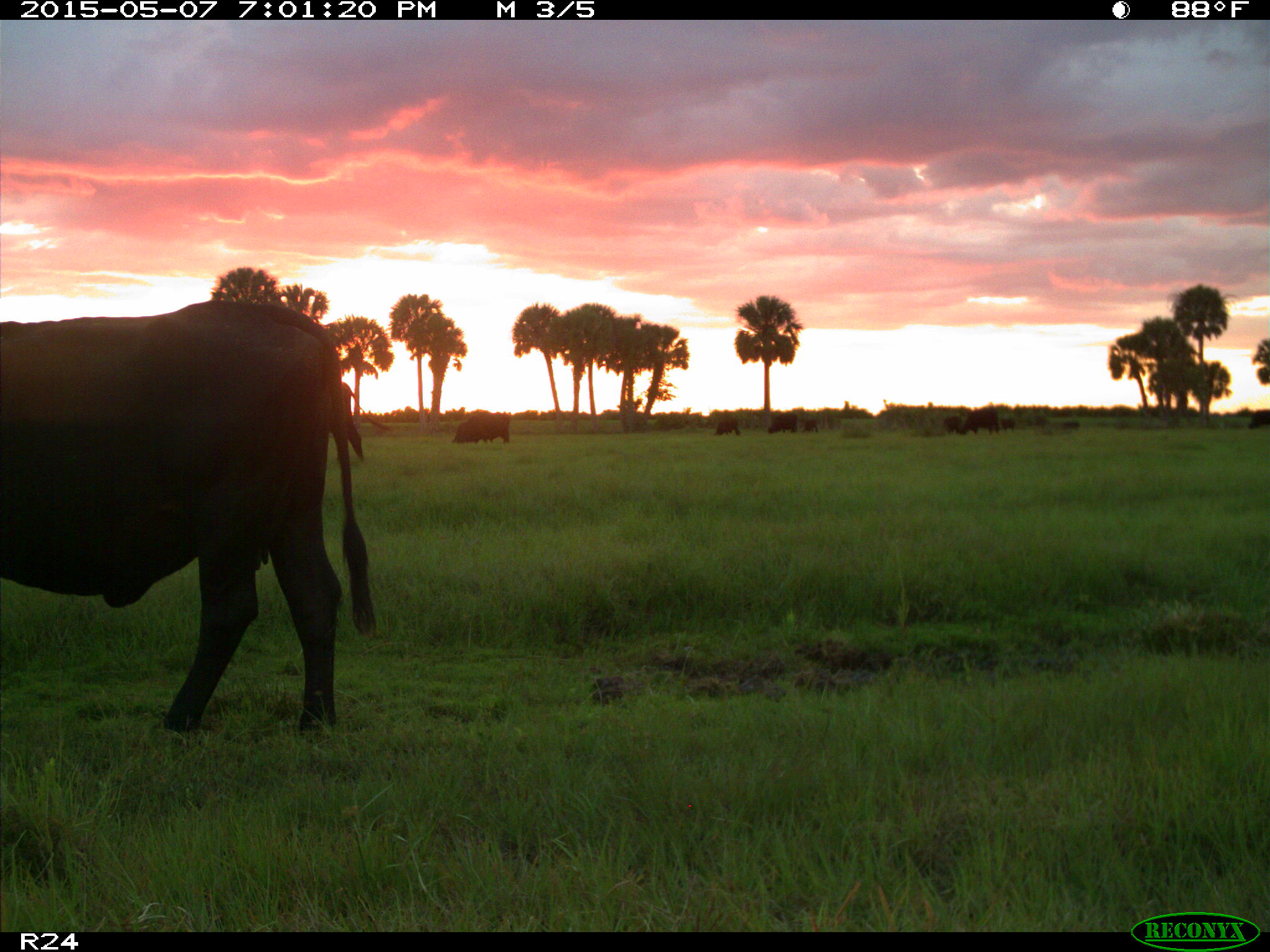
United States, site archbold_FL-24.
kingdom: Animalia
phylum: Chordata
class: Mammalia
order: Artiodactyla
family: Bovidae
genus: Bos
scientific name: Bos taurus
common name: domestic cow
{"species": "Bos taurus (domestic cow)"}